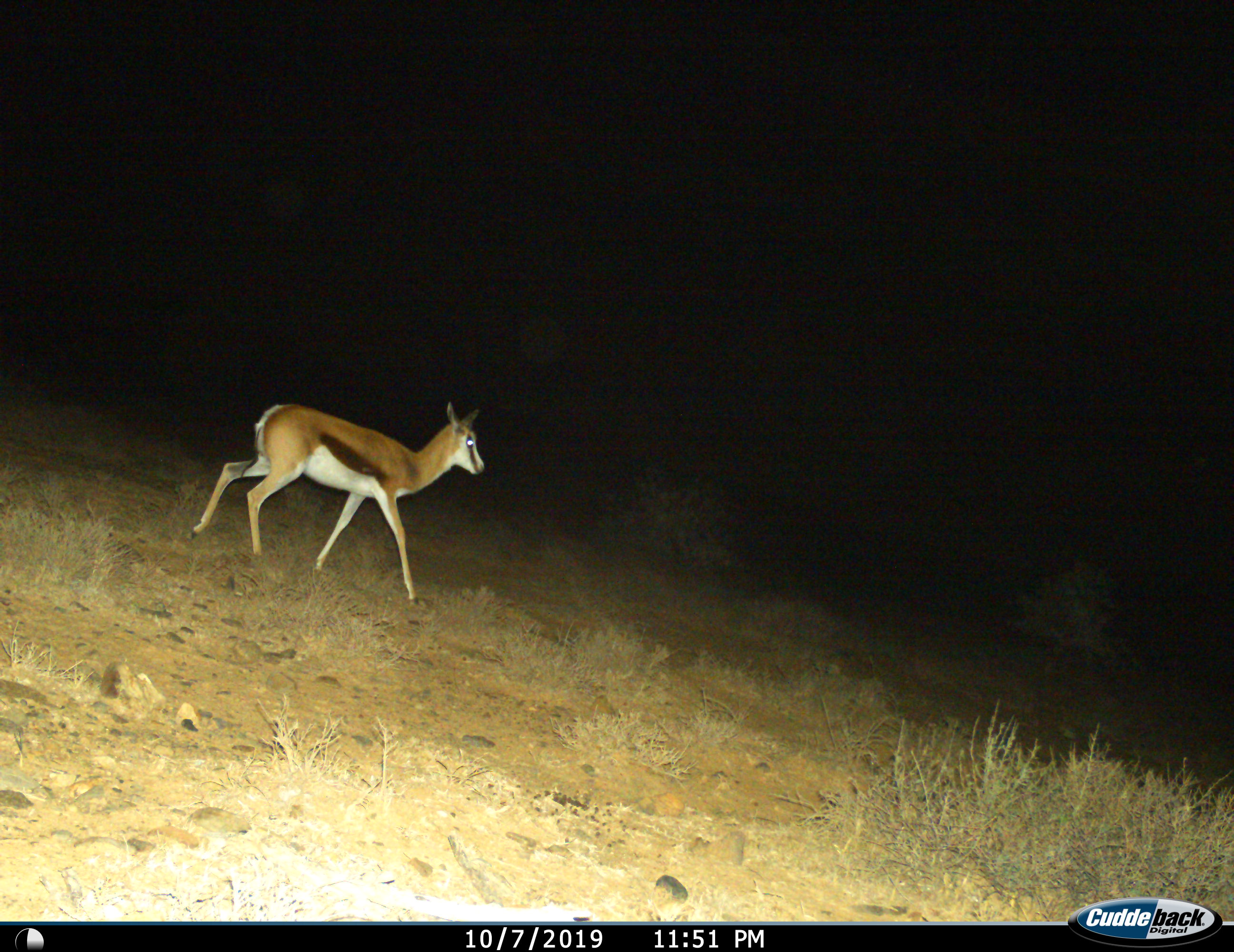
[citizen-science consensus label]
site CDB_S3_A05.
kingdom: Animalia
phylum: Chordata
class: Mammalia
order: Artiodactyla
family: Bovidae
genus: Antidorcas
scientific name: Antidorcas marsupialis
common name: springbok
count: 1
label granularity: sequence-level